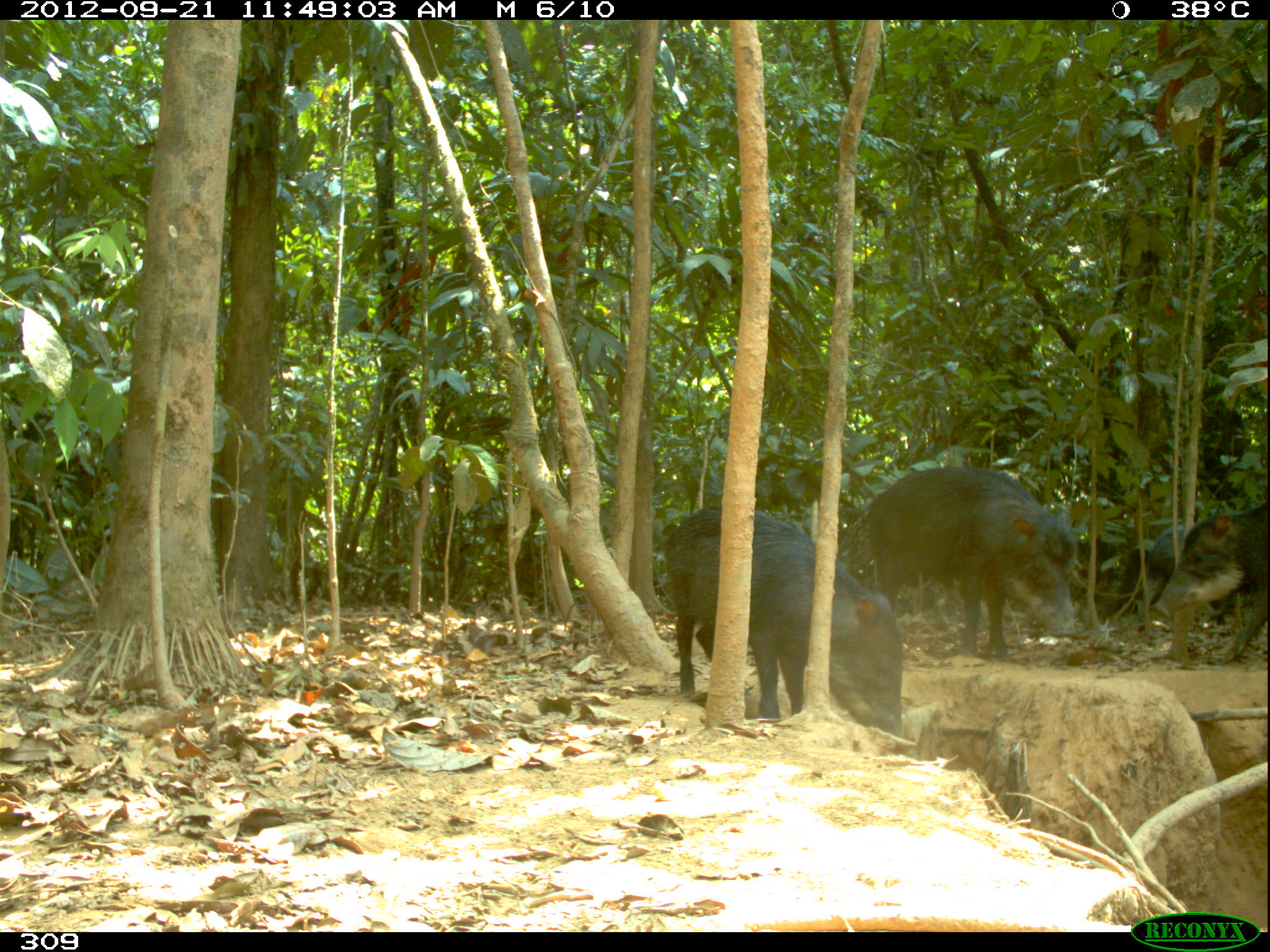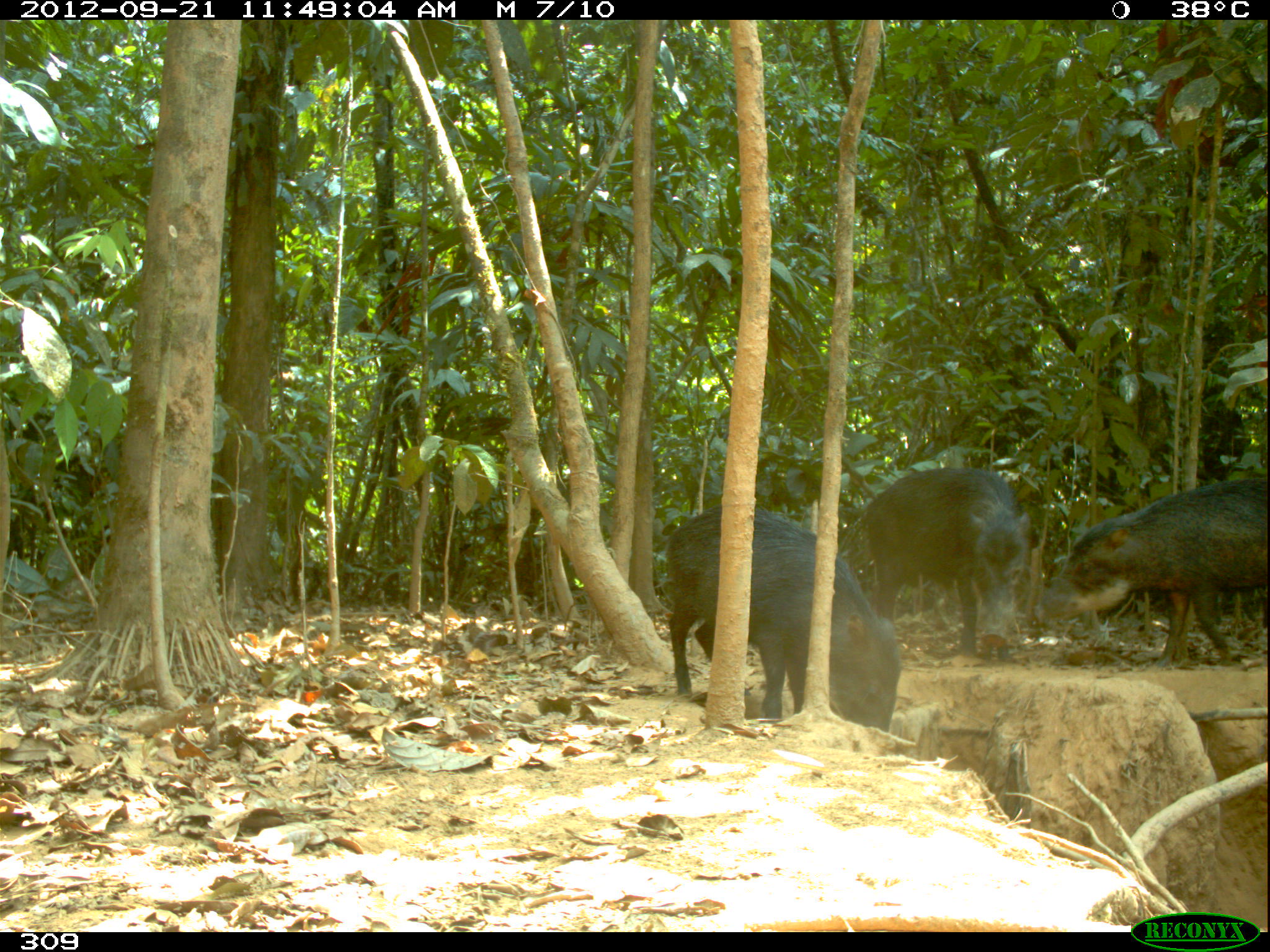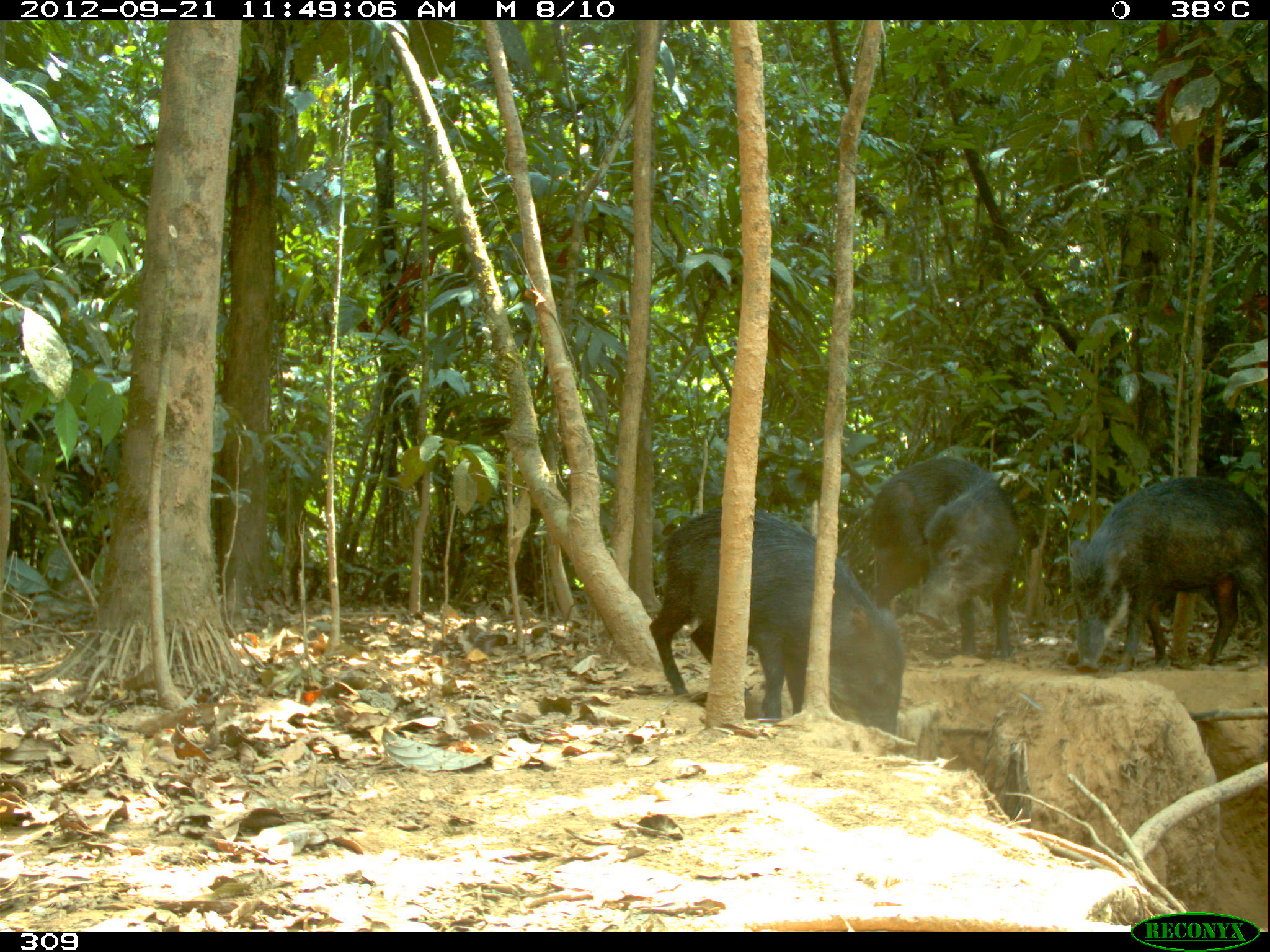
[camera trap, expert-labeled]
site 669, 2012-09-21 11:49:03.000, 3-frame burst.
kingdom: Animalia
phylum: Chordata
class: Mammalia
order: Artiodactyla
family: Tayassuidae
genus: Tayassu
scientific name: Tayassu pecari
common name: white-lipped peccary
Tayassu pecari (white-lipped peccary).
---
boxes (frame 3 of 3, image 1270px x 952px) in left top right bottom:
tayassu pecari: 648 500 904 734; 1068 474 1265 672; 869 456 1020 657